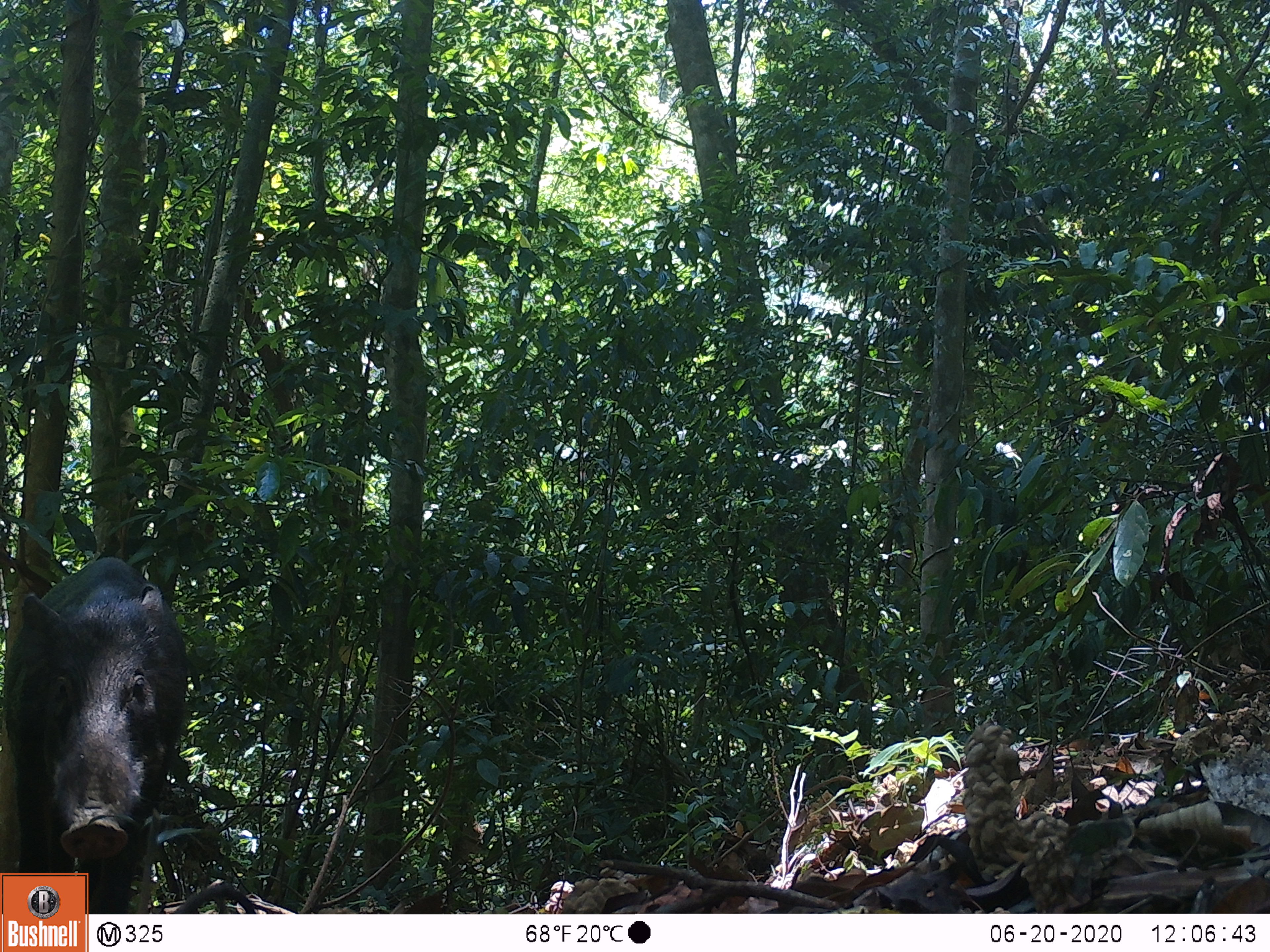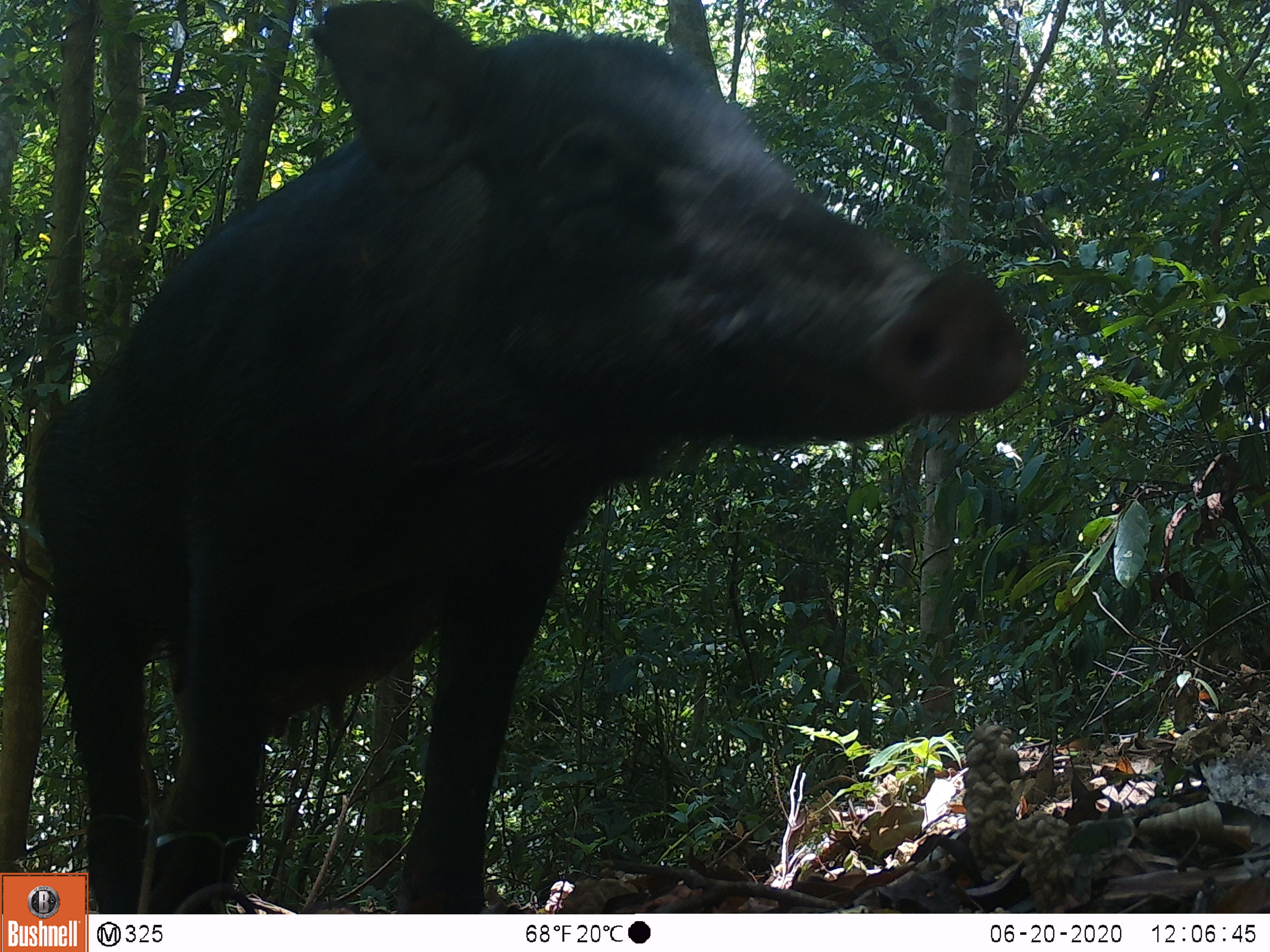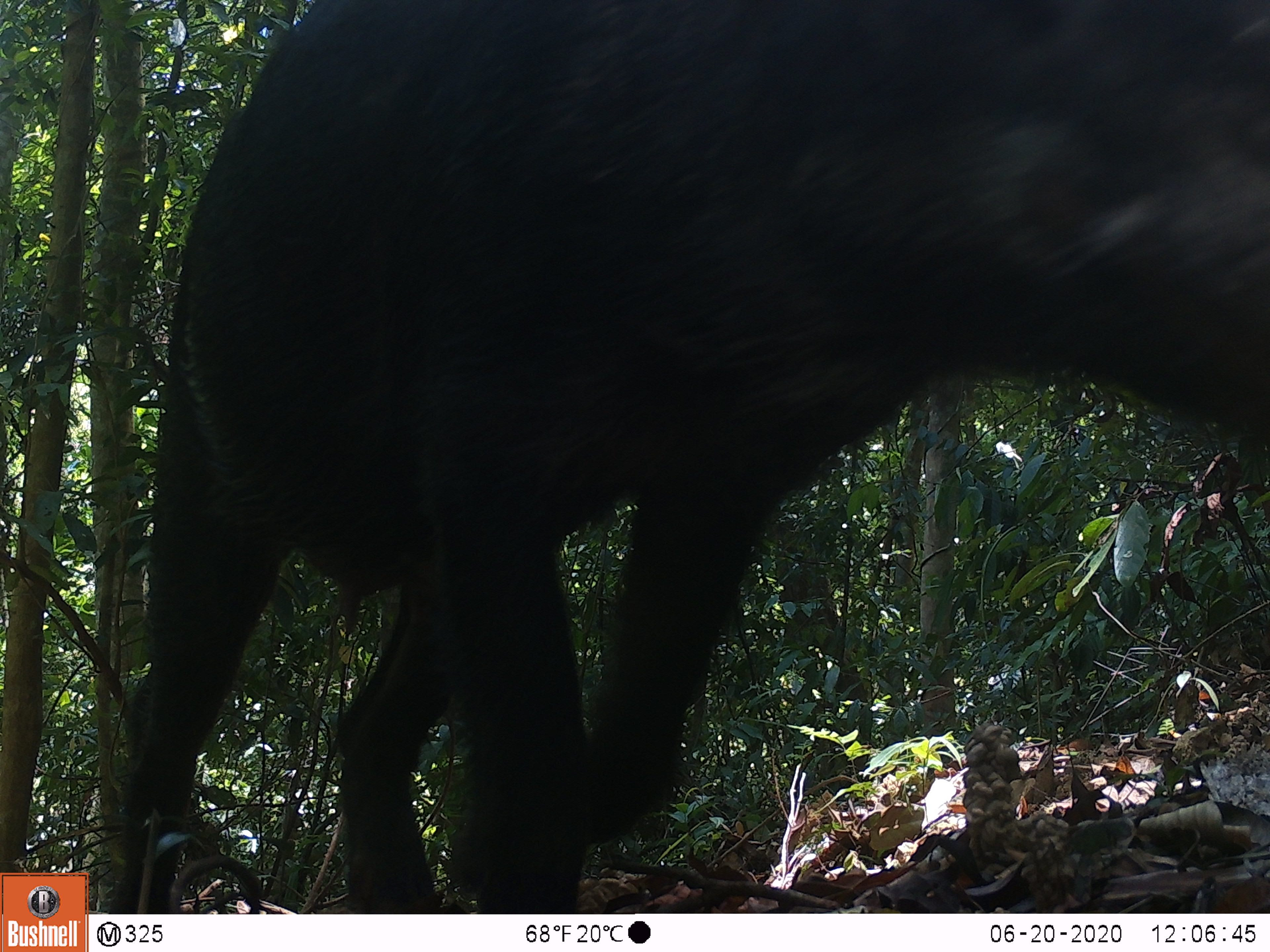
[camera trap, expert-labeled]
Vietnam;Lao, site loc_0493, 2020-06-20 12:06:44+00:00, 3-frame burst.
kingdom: Animalia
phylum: Chordata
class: Mammalia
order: Artiodactyla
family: Suidae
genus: Sus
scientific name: Sus scrofa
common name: eurasian wild pig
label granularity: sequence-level